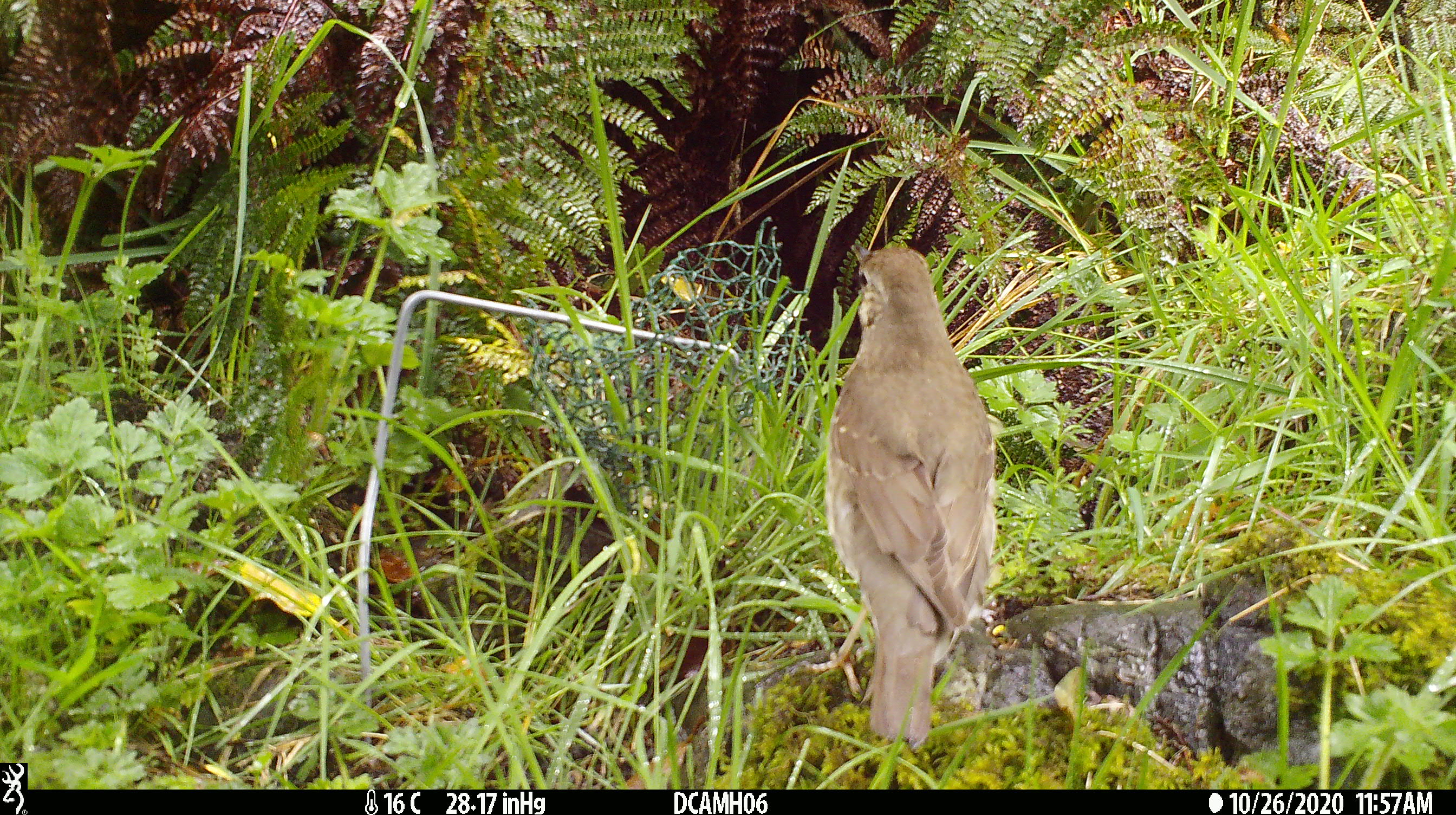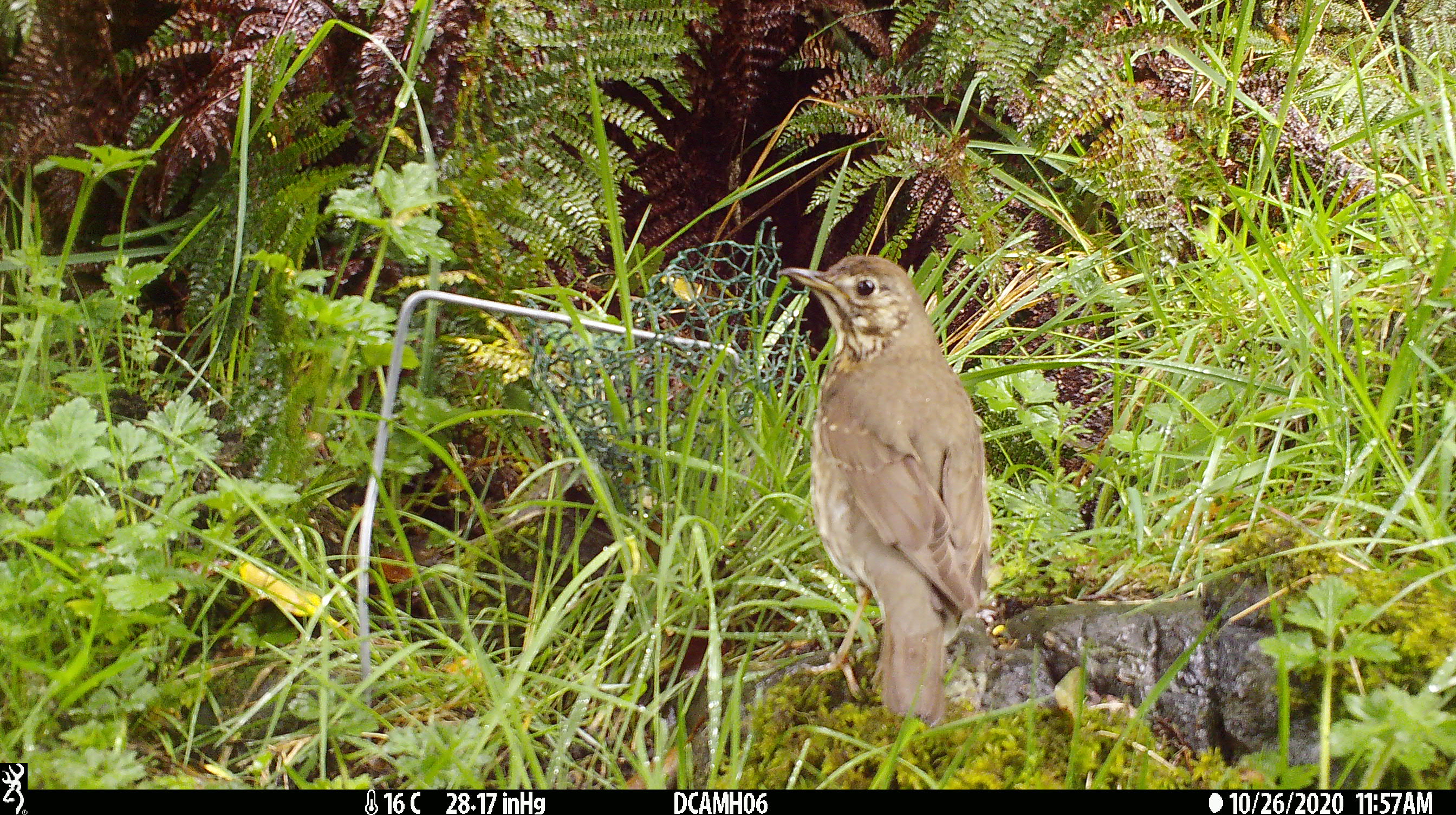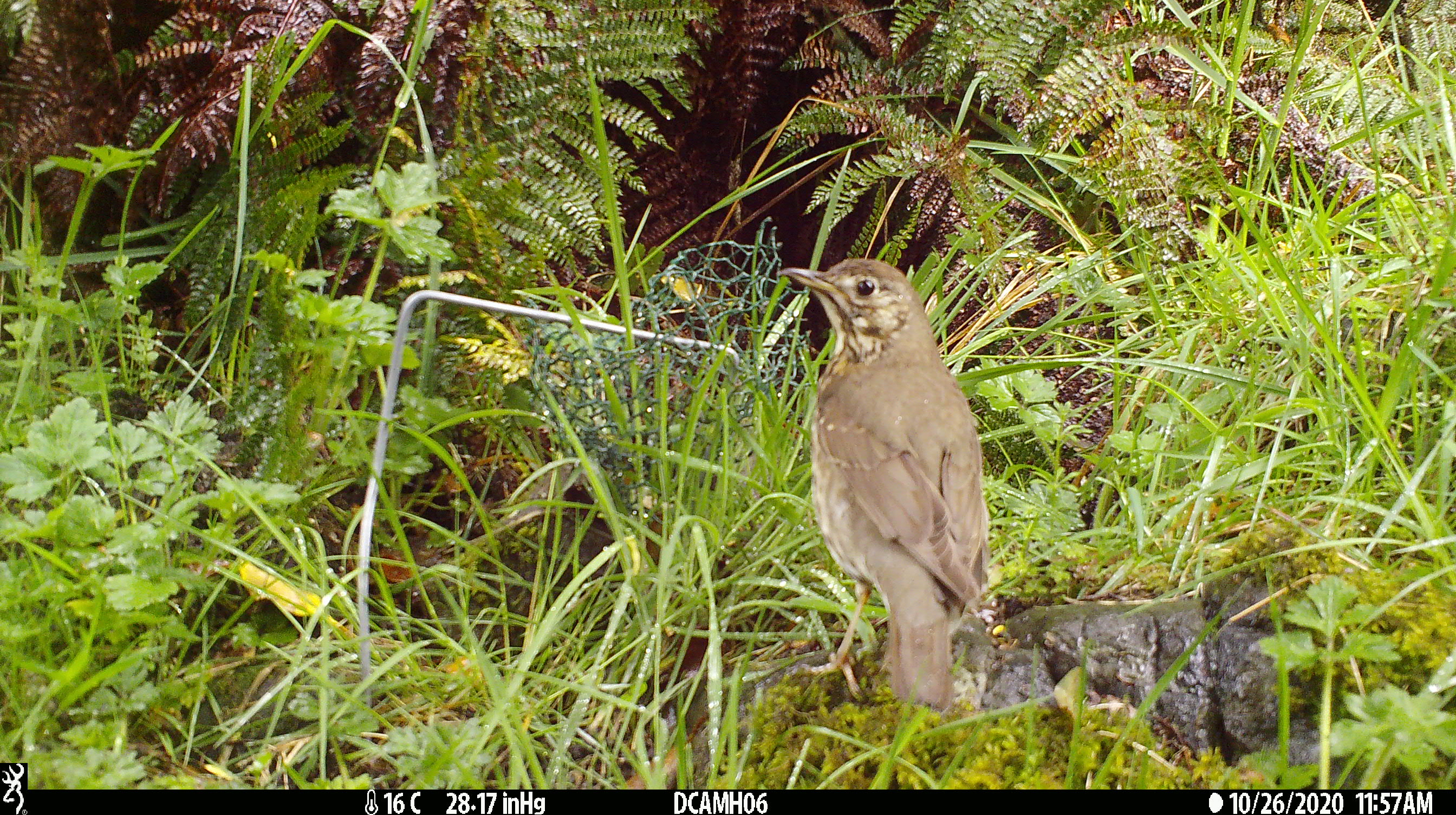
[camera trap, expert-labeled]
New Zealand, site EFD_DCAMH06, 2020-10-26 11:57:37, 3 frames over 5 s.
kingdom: Animalia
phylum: Chordata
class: Aves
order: Passeriformes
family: Turdidae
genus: Turdus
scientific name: Turdus philomelos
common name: song thrush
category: thrush